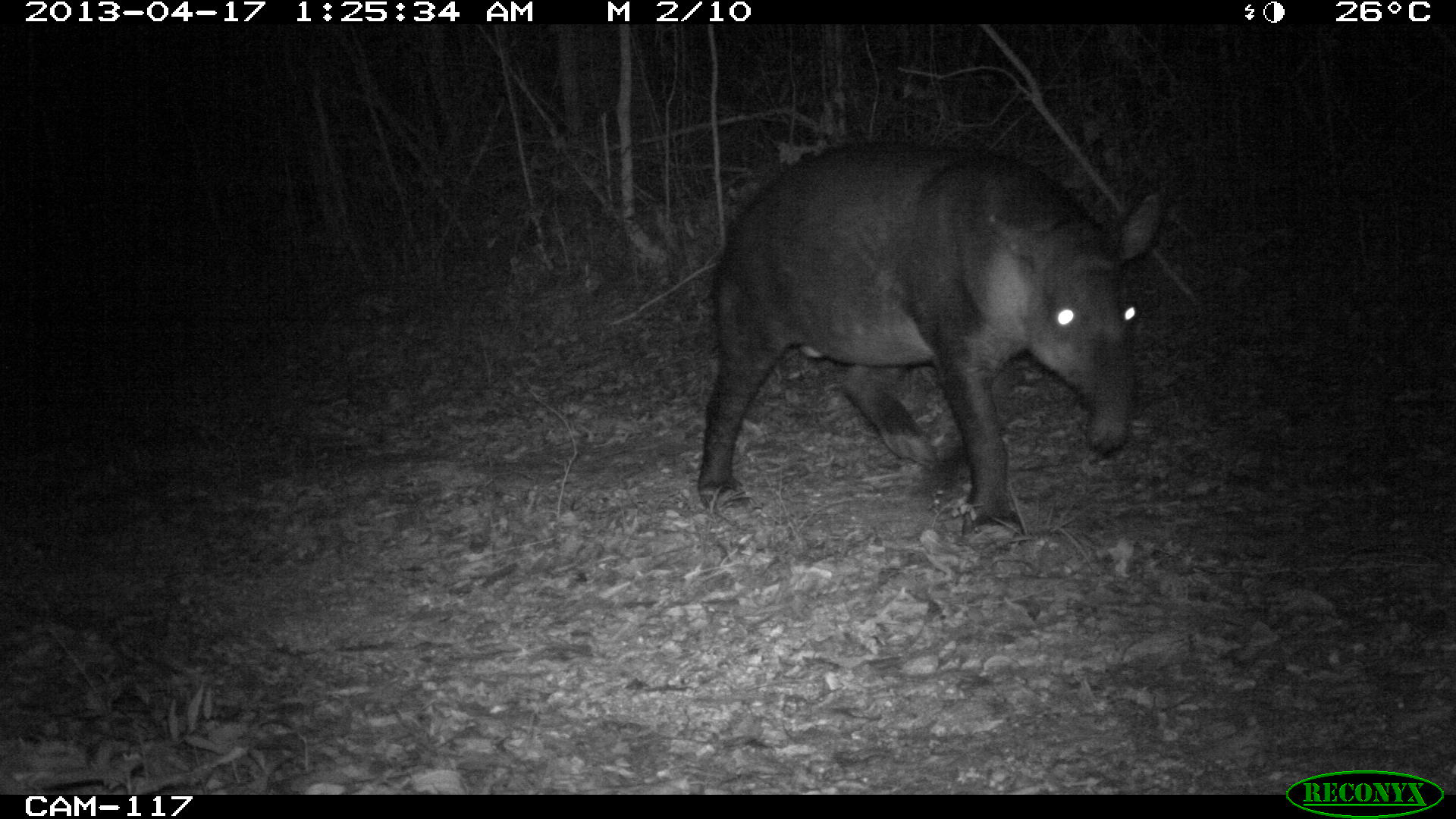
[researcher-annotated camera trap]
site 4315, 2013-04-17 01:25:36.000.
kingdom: Animalia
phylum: Chordata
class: Mammalia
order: Perissodactyla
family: Tapiridae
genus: Tapirus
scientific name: Tapirus bairdii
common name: baird's tapir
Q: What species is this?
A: Tapirus bairdii (baird's tapir).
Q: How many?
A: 1.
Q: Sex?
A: Male.